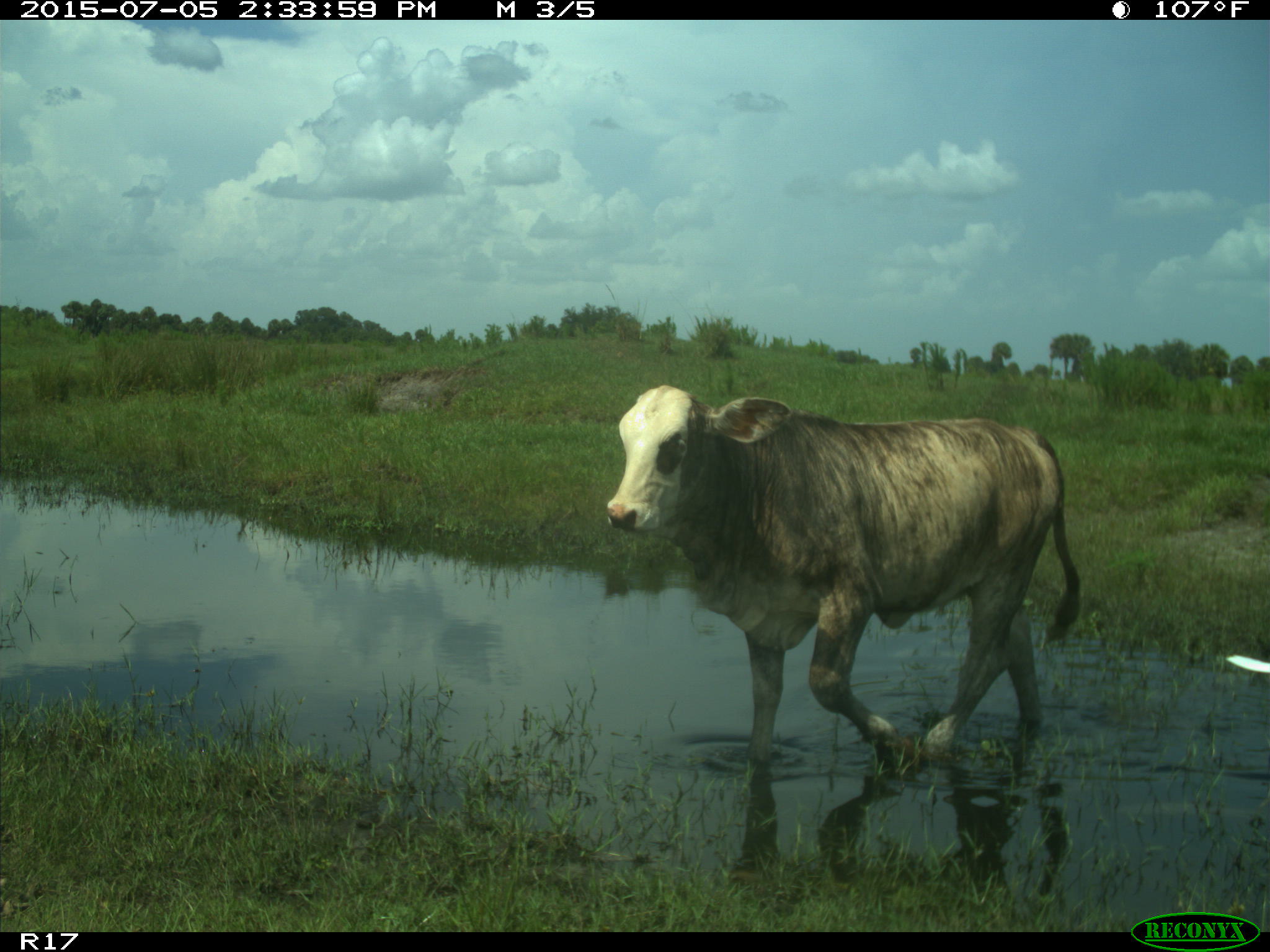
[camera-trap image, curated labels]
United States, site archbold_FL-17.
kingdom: Animalia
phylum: Chordata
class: Mammalia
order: Artiodactyla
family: Bovidae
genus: Bos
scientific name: Bos taurus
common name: domestic cow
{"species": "Bos taurus (domestic cow)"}